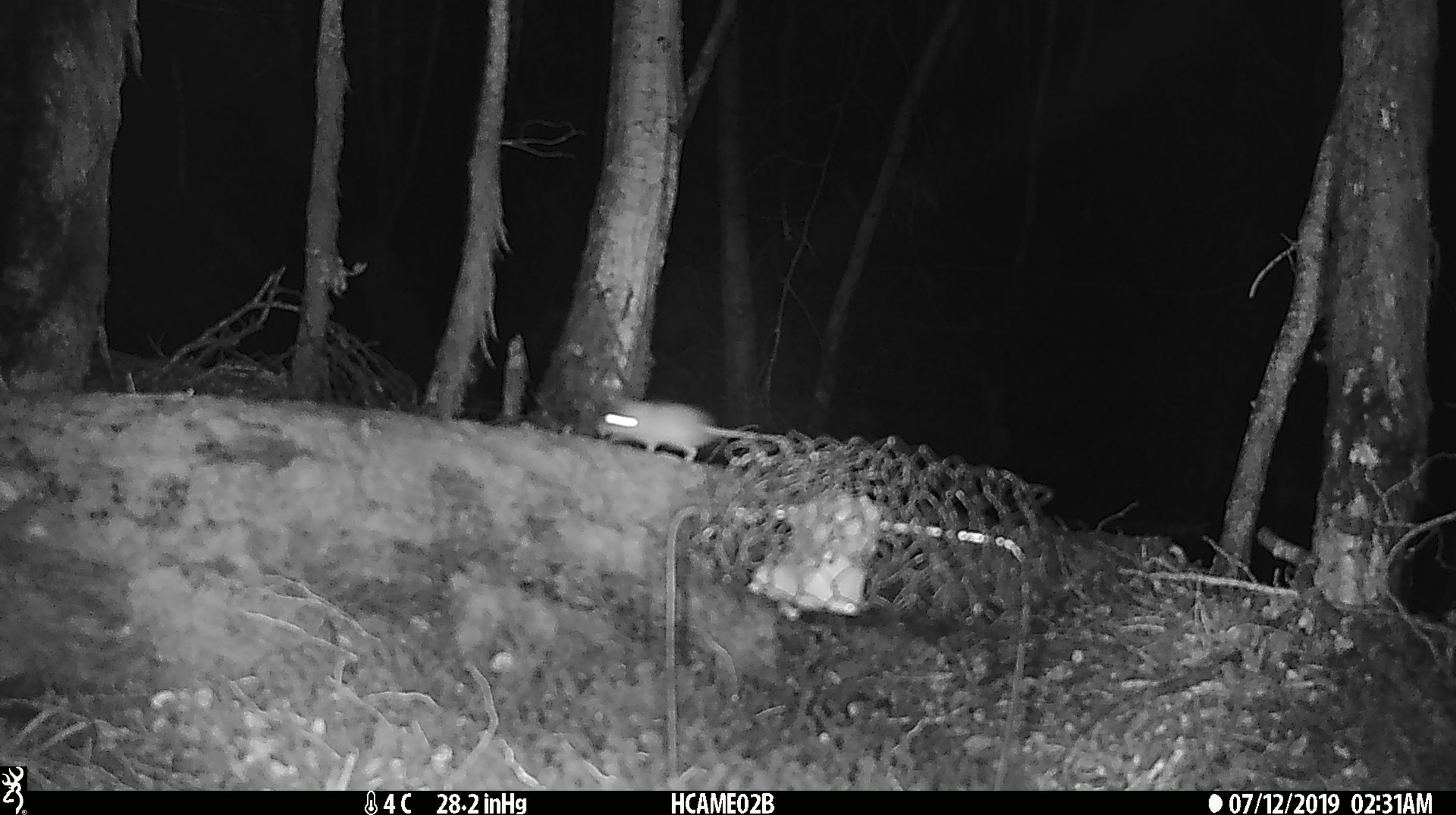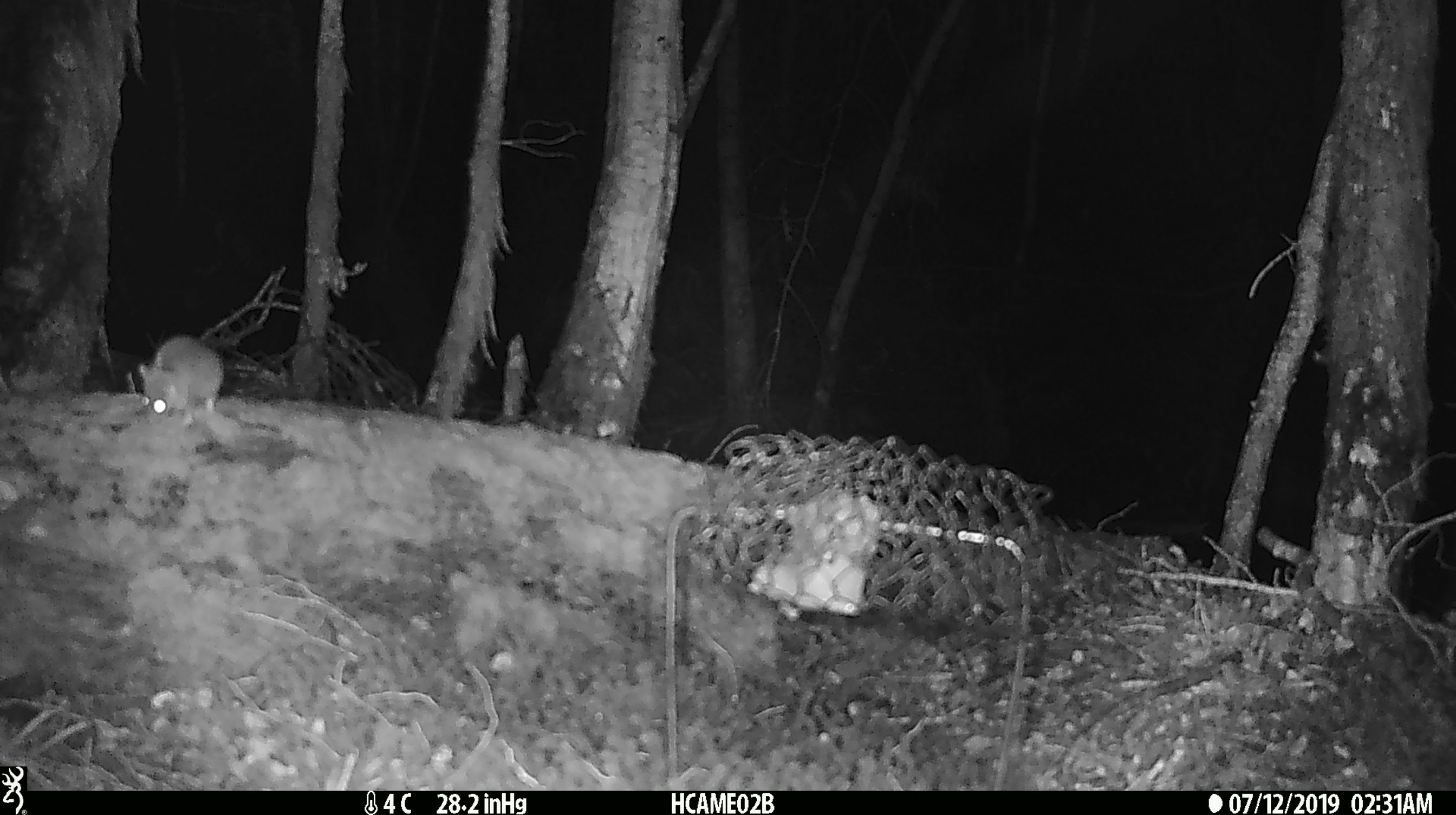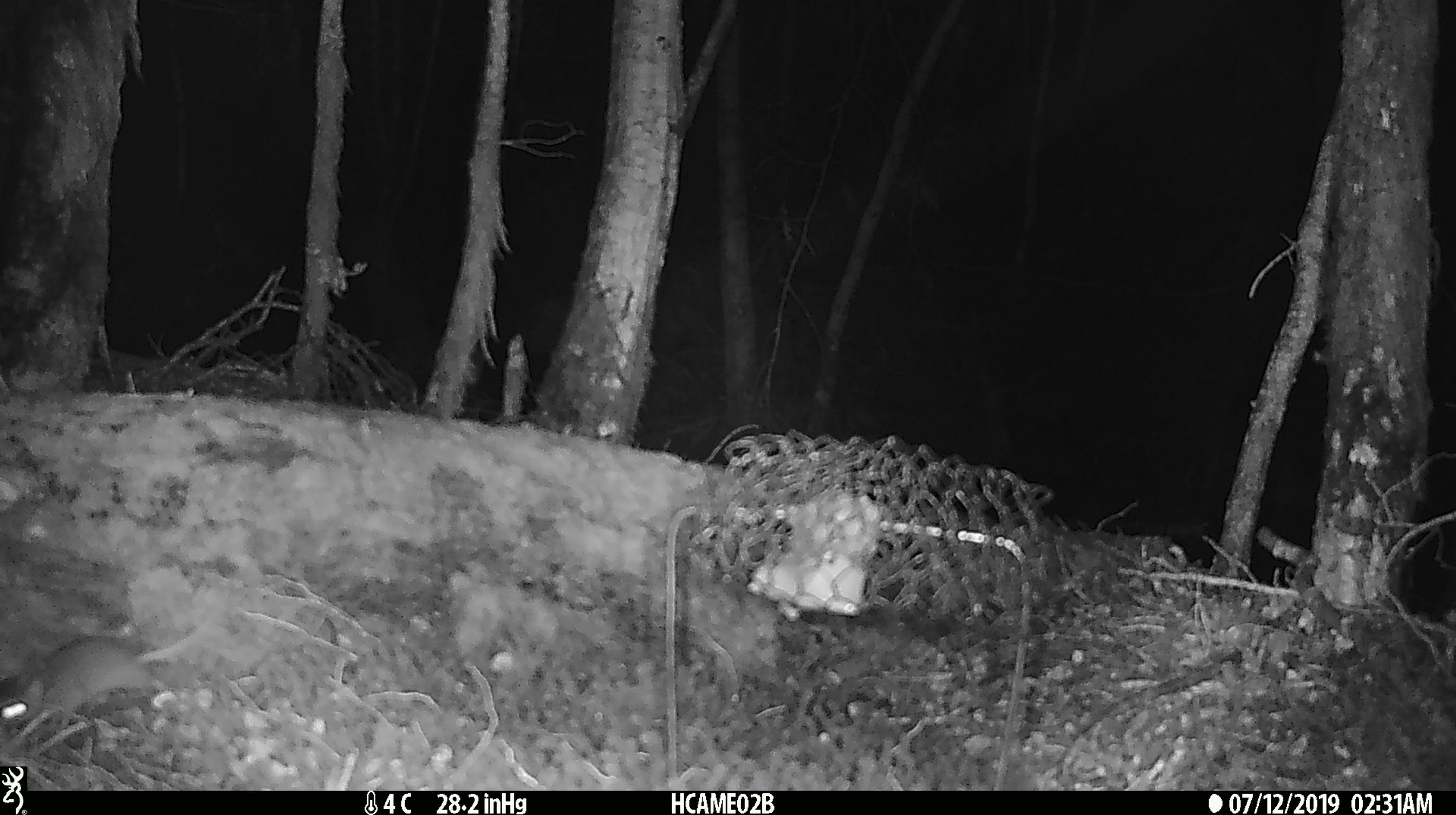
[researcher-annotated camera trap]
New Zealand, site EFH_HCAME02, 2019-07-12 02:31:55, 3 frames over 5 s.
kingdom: Animalia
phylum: Chordata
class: Mammalia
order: Rodentia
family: Muridae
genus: Mus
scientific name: Mus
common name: mouse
Mouse (Mus).